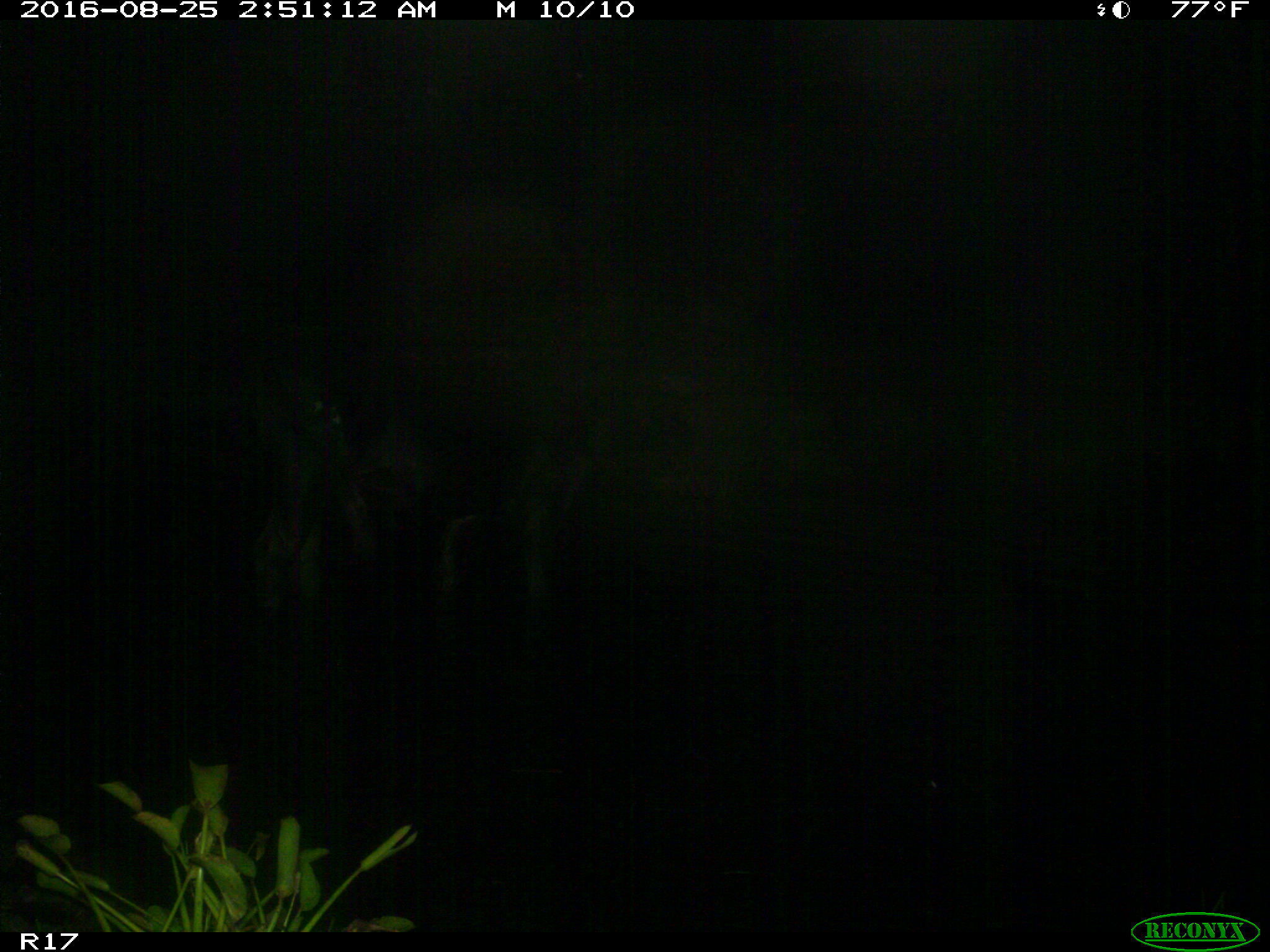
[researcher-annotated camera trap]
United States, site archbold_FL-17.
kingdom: Animalia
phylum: Chordata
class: Mammalia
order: Artiodactyla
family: Bovidae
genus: Bos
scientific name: Bos taurus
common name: domestic cow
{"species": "Bos taurus (domestic cow)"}